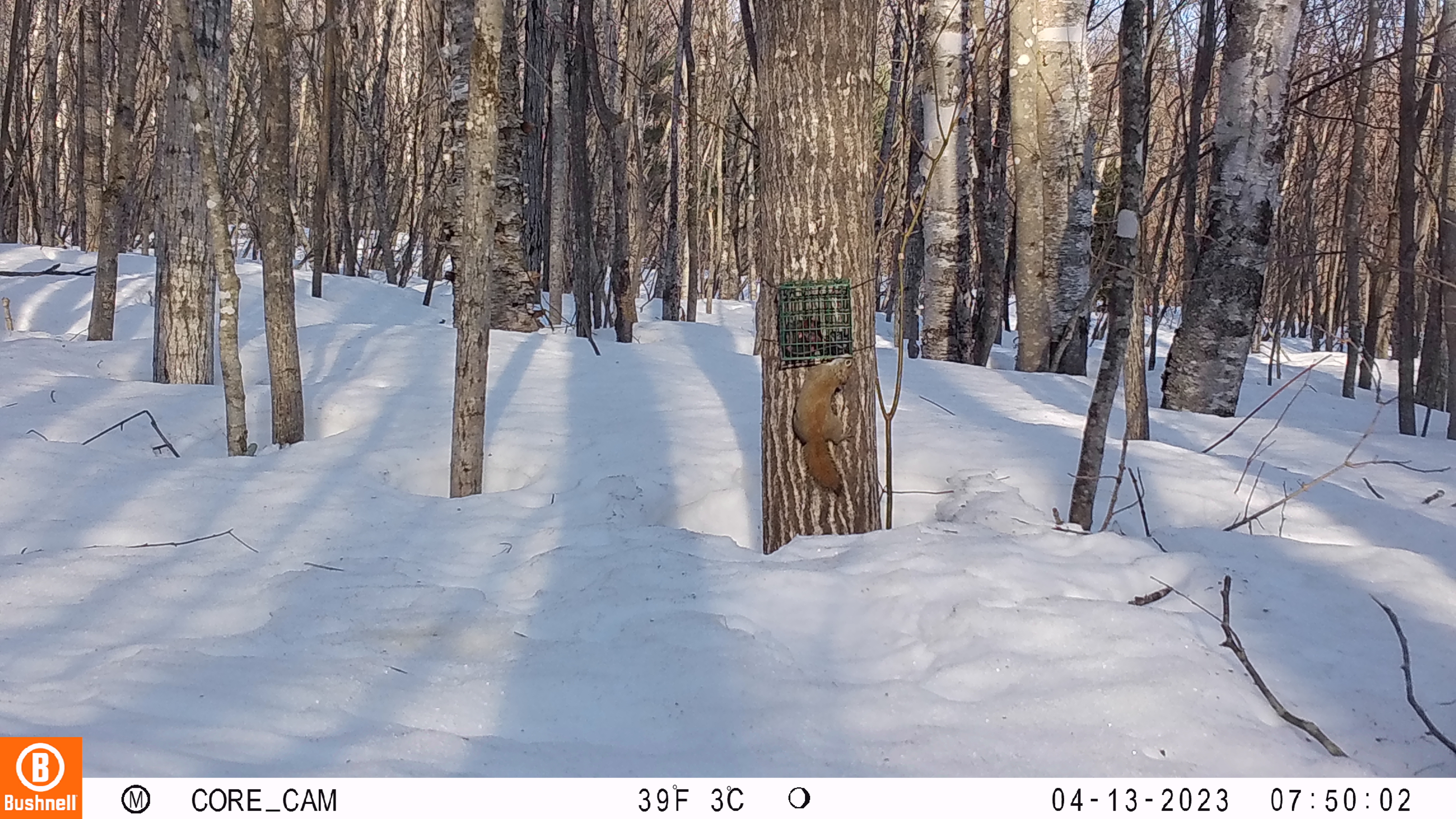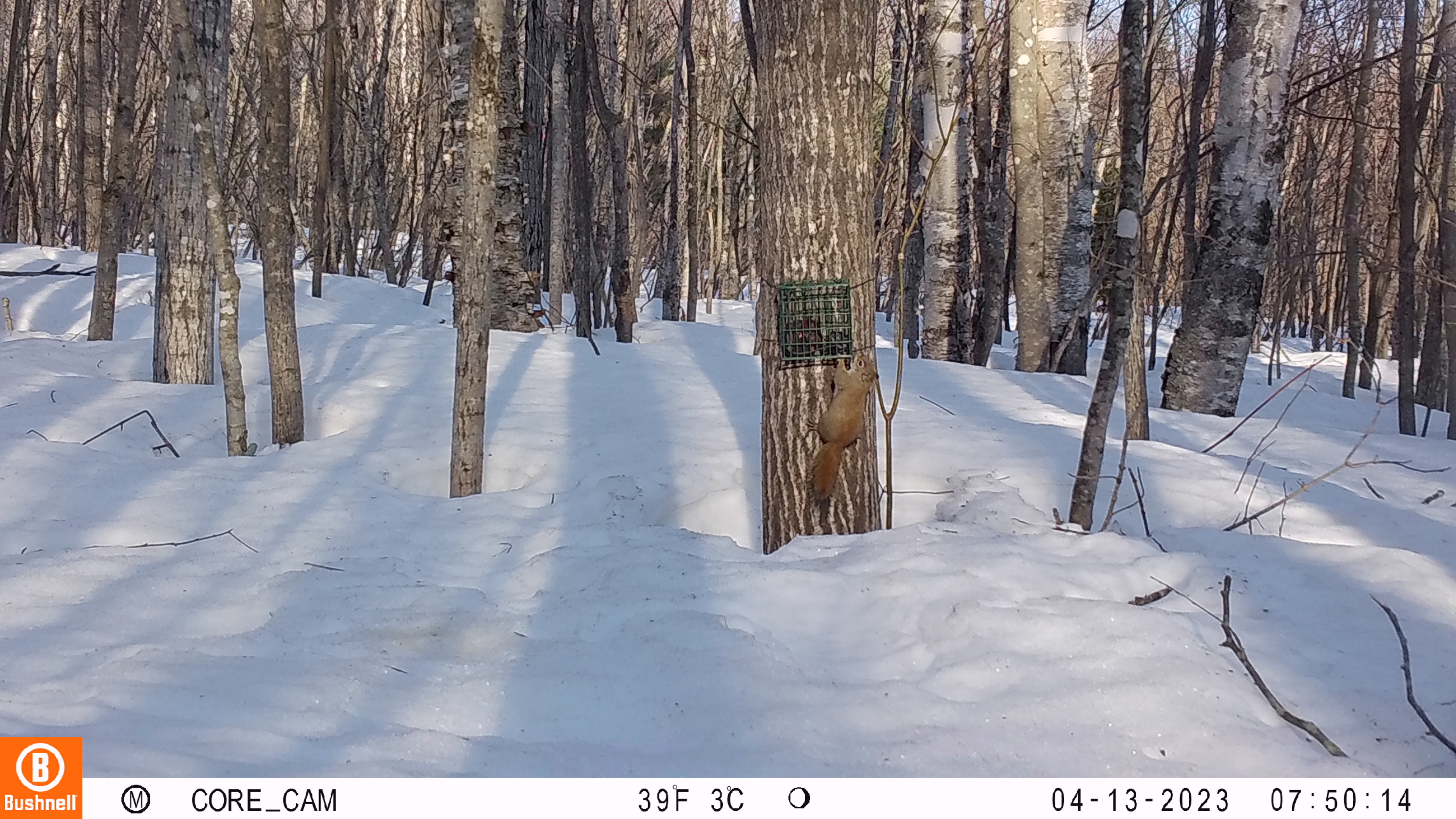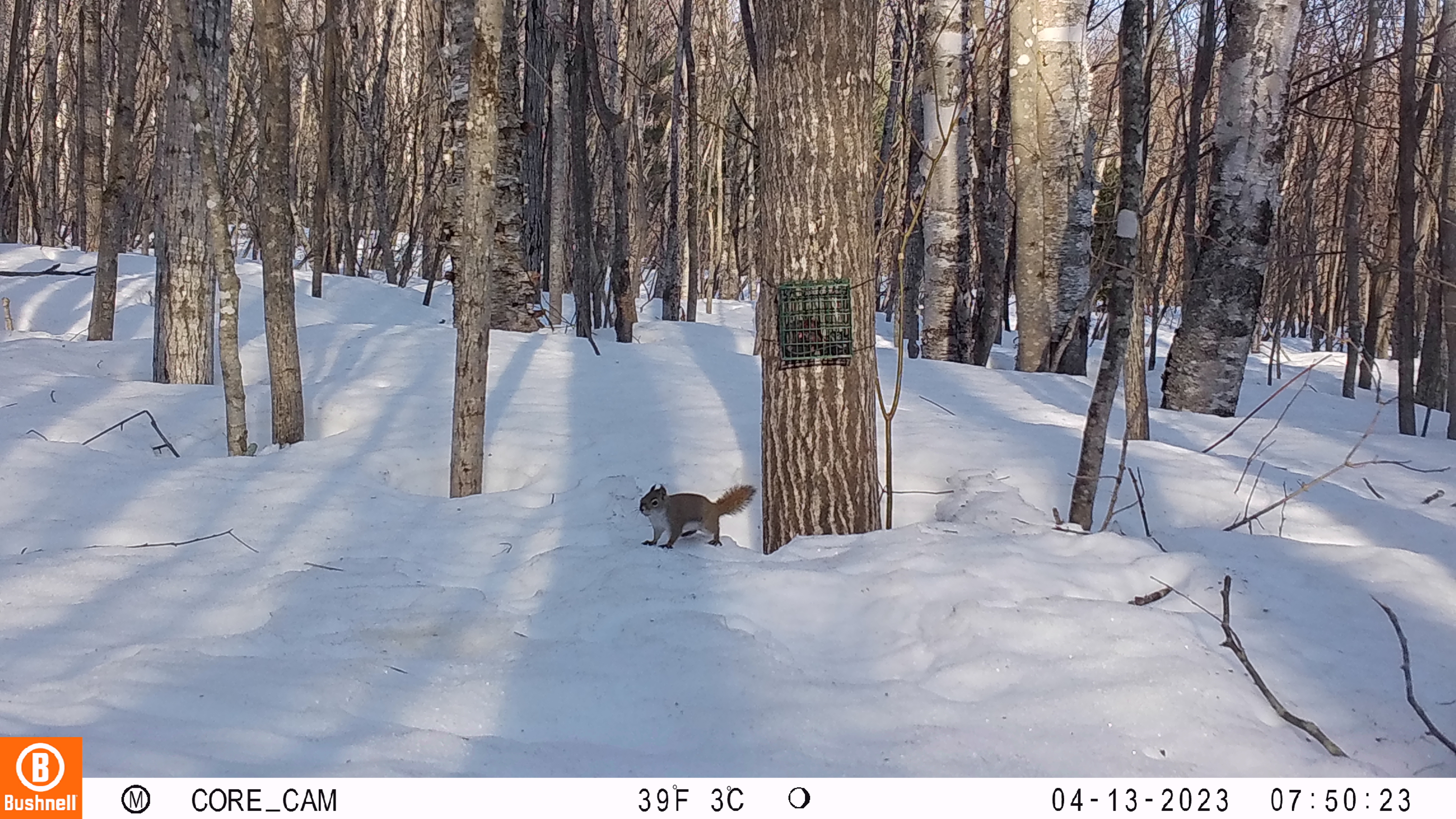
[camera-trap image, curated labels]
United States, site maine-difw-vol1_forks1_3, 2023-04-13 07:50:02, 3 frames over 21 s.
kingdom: Animalia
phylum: Chordata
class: Mammalia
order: Rodentia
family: Sciuridae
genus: Tamiasciurus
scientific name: Tamiasciurus hudsonicus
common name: red squirrel